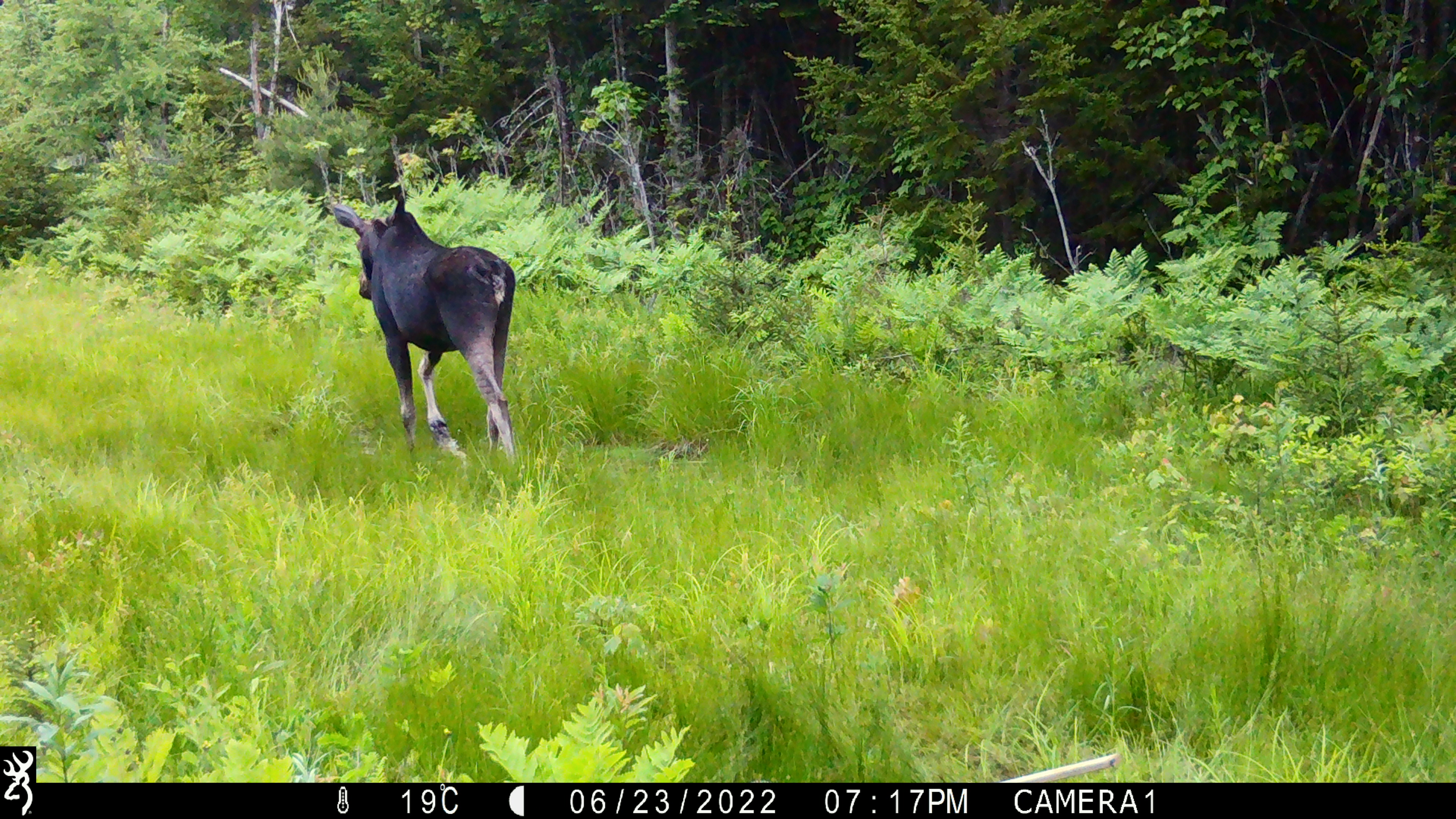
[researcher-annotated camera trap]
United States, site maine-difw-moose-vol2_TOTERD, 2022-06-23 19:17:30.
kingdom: Animalia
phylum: Chordata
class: Mammalia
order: Artiodactyla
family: Cervidae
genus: Alces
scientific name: Alces alces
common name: moose